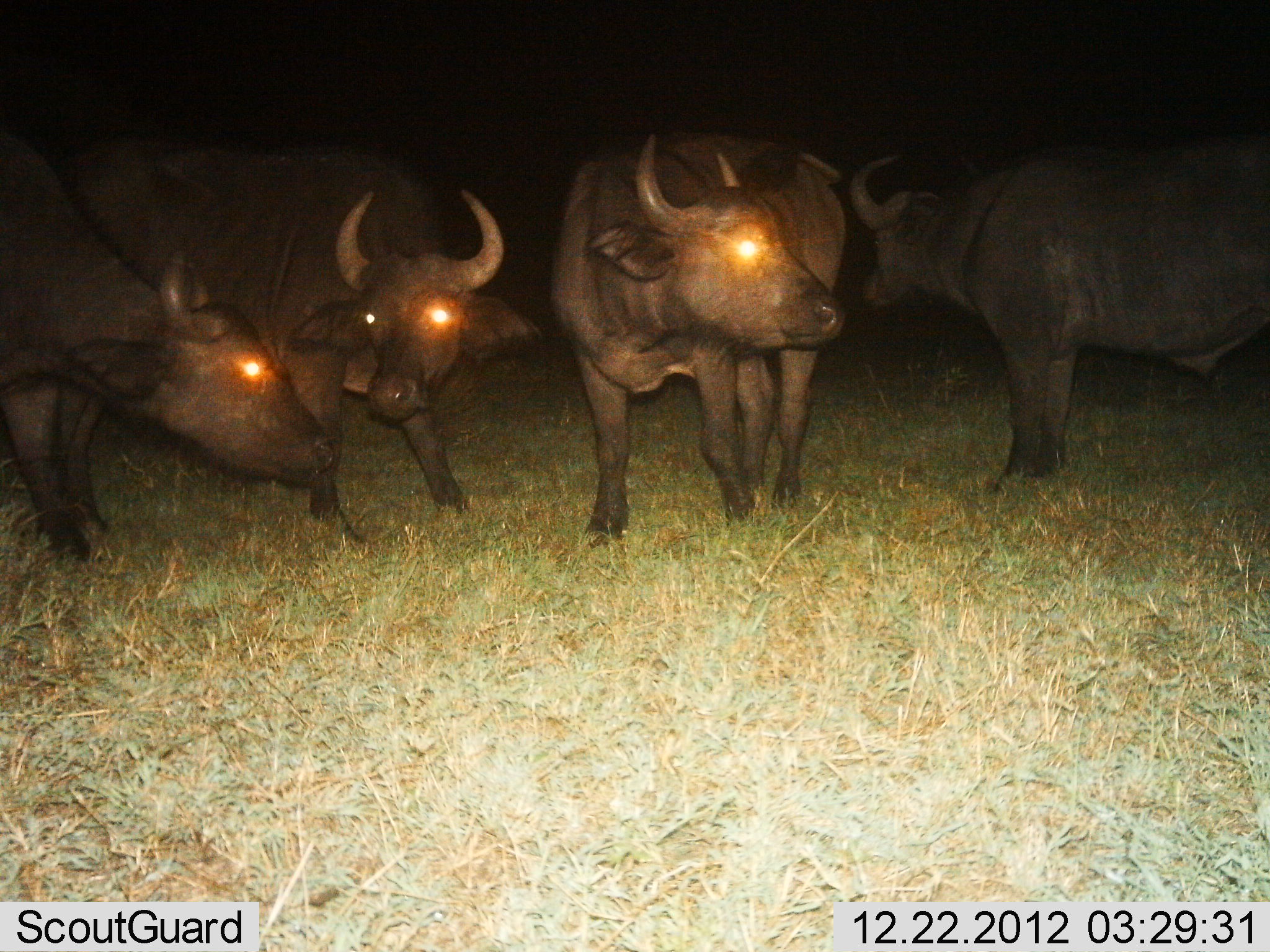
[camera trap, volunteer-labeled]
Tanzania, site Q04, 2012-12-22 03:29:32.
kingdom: Animalia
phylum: Chordata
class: Mammalia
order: Artiodactyla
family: Bovidae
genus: Syncerus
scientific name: Syncerus caffer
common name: cape buffalo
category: buffalo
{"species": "buffalo (cape buffalo) (Syncerus caffer)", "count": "4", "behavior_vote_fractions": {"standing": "88%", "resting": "0%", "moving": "12%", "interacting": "12%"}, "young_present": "0%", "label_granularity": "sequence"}